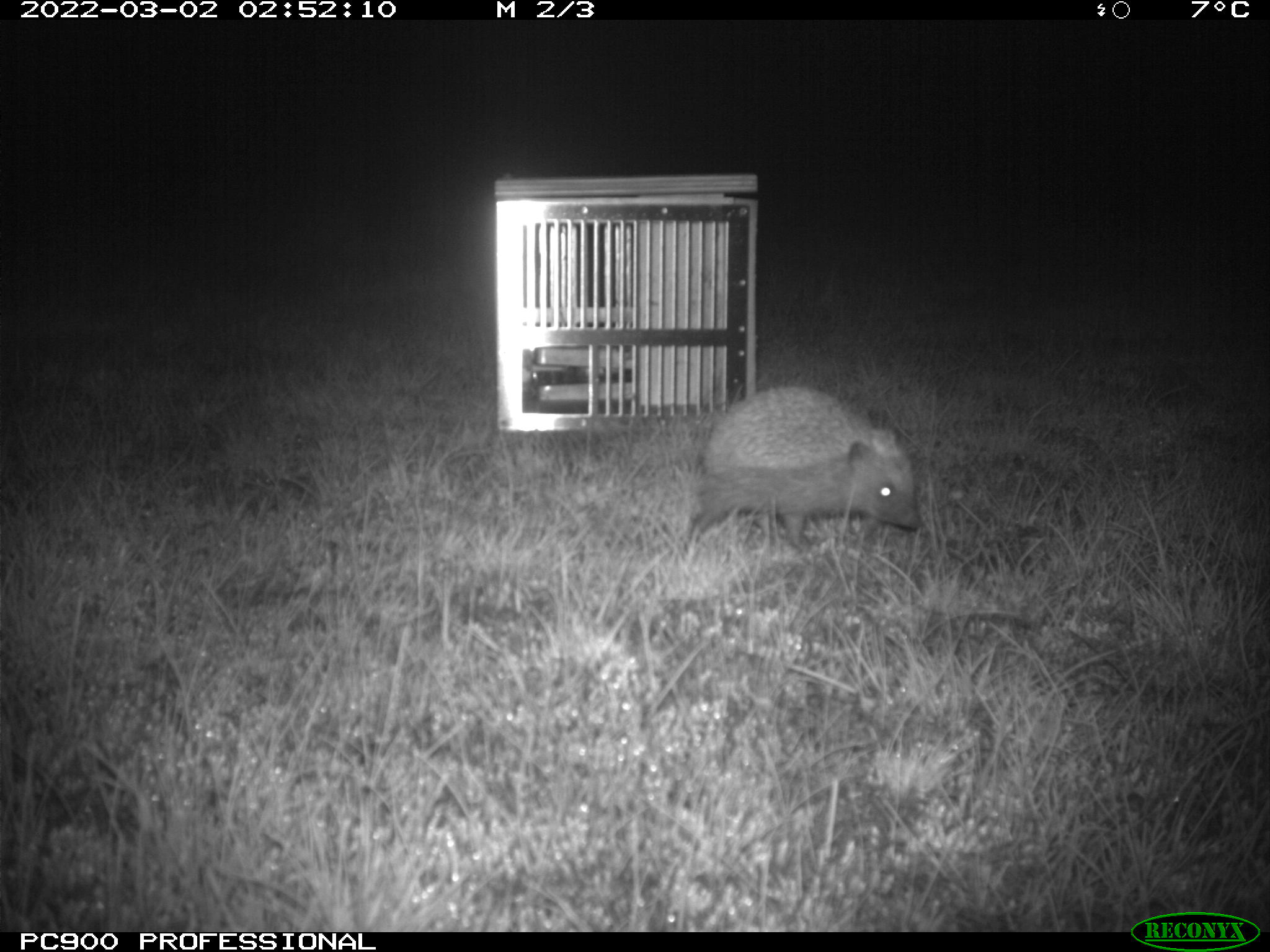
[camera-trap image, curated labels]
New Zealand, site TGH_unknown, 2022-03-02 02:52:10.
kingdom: Animalia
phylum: Chordata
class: Mammalia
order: Eulipotyphla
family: Erinaceidae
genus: Erinaceus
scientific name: Erinaceus europaeus europaeus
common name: european hedgehog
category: hedgehog